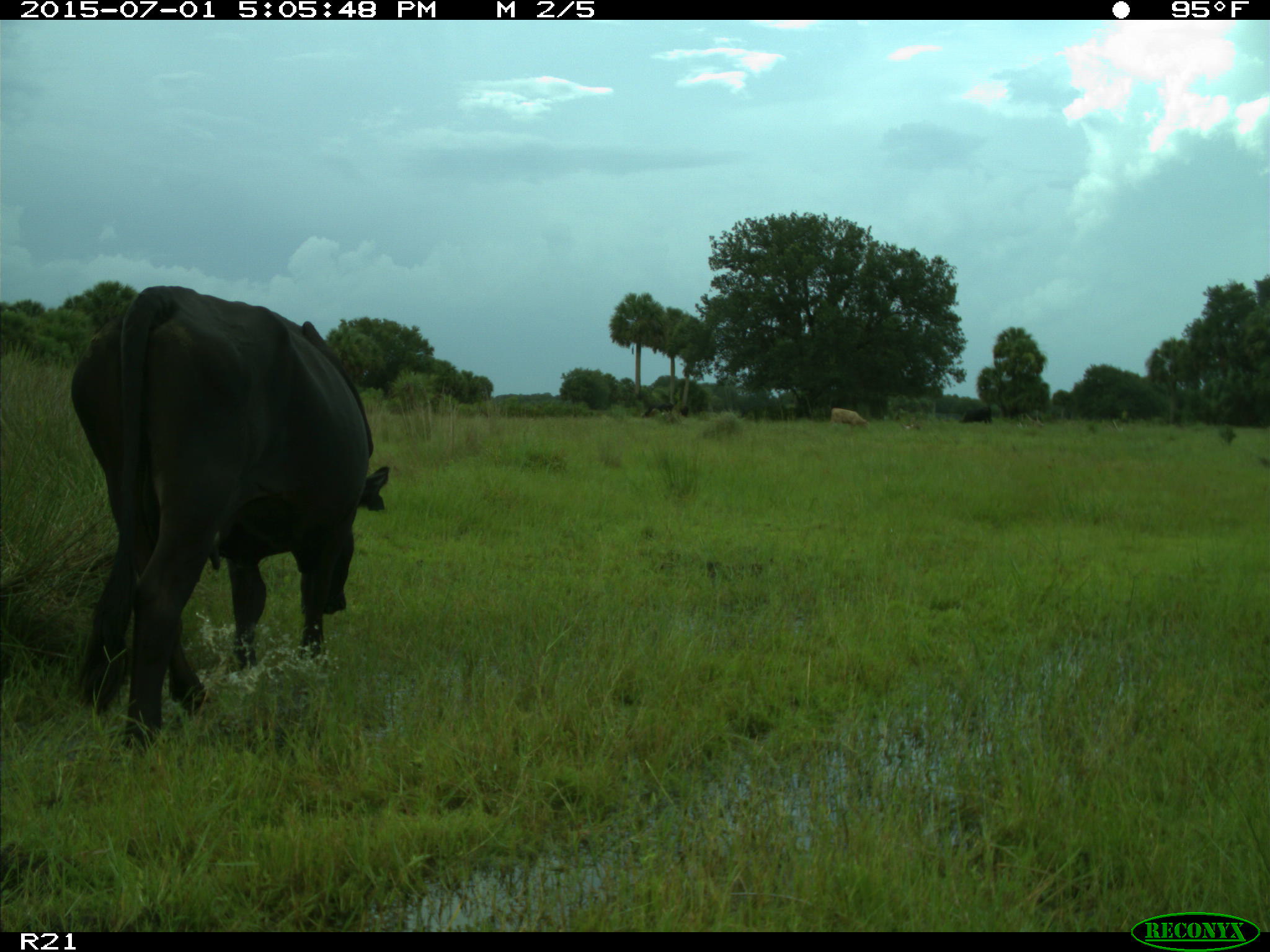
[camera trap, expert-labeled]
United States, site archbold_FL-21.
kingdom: Animalia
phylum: Chordata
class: Mammalia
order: Artiodactyla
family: Bovidae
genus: Bos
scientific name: Bos taurus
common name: domestic cow